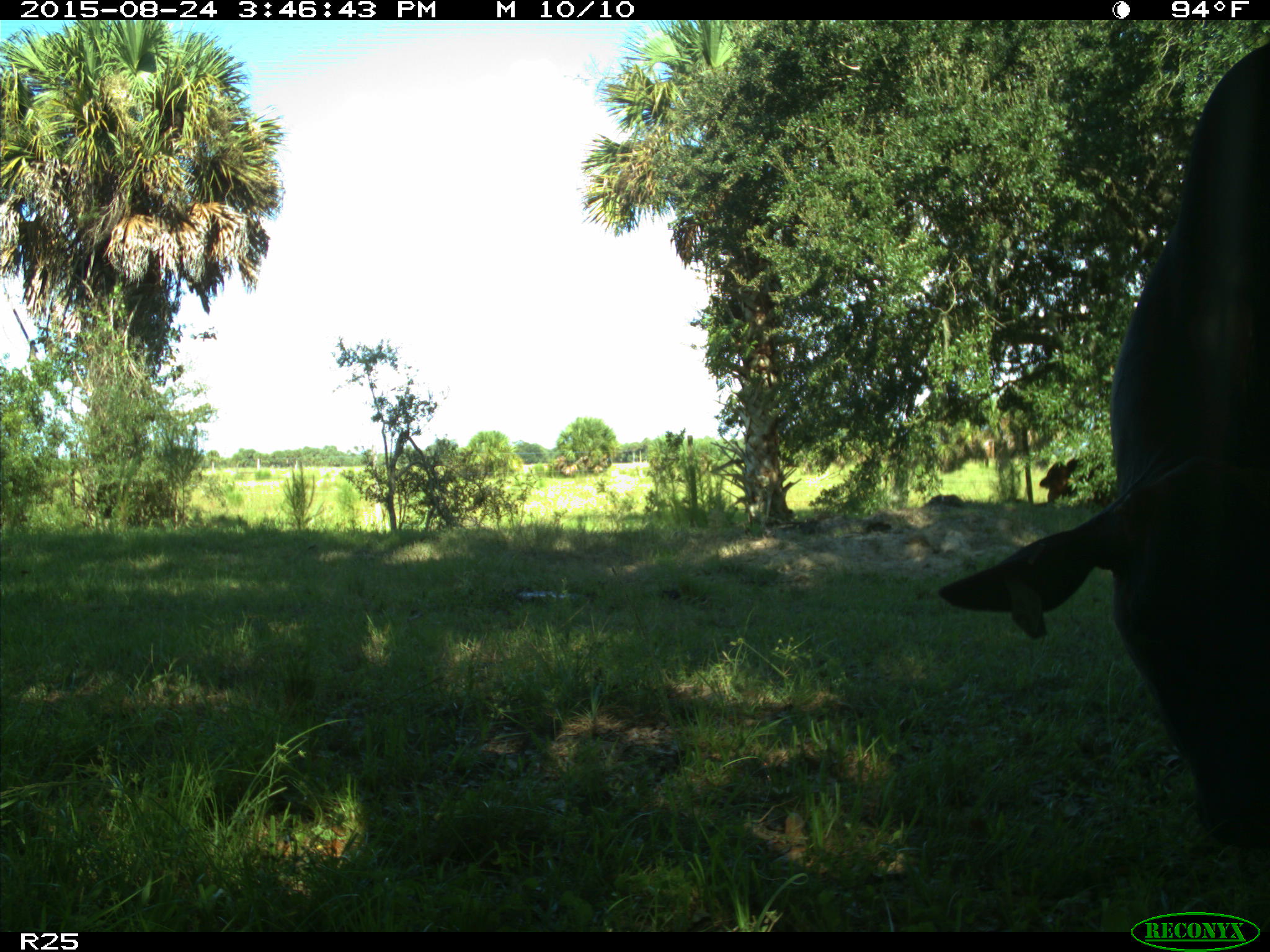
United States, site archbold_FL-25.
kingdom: Animalia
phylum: Chordata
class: Mammalia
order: Artiodactyla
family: Bovidae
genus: Bos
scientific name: Bos taurus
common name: domestic cow